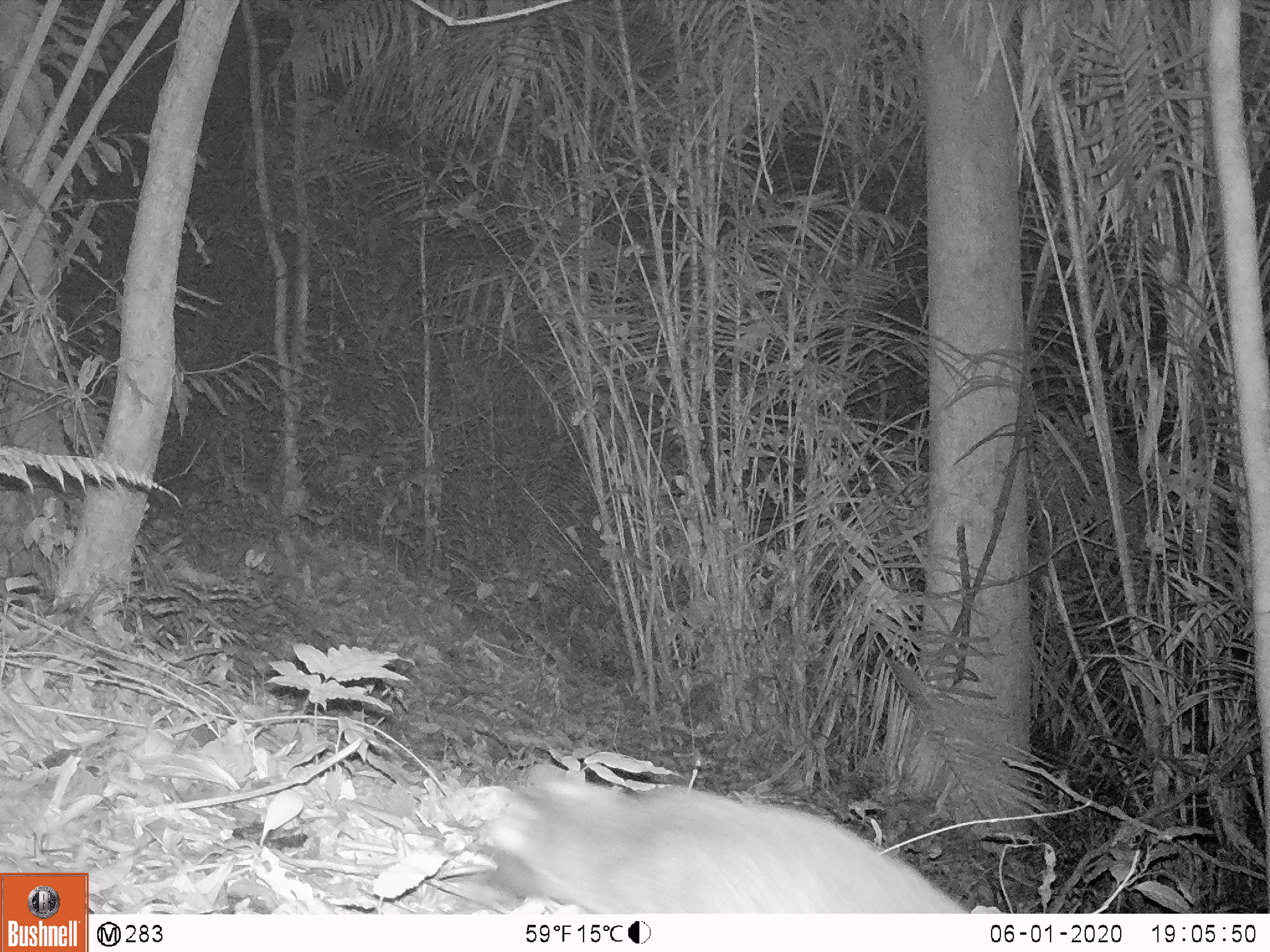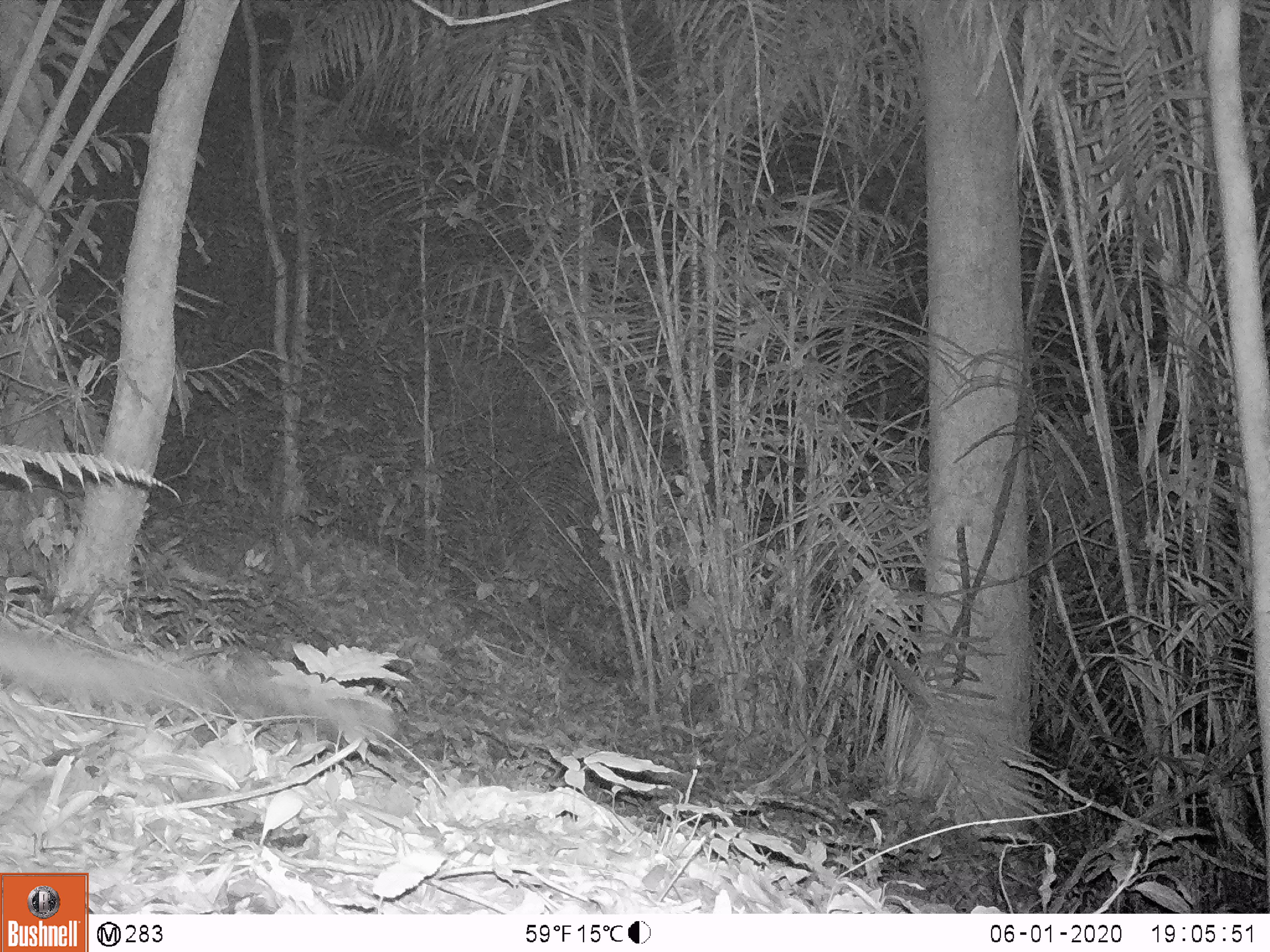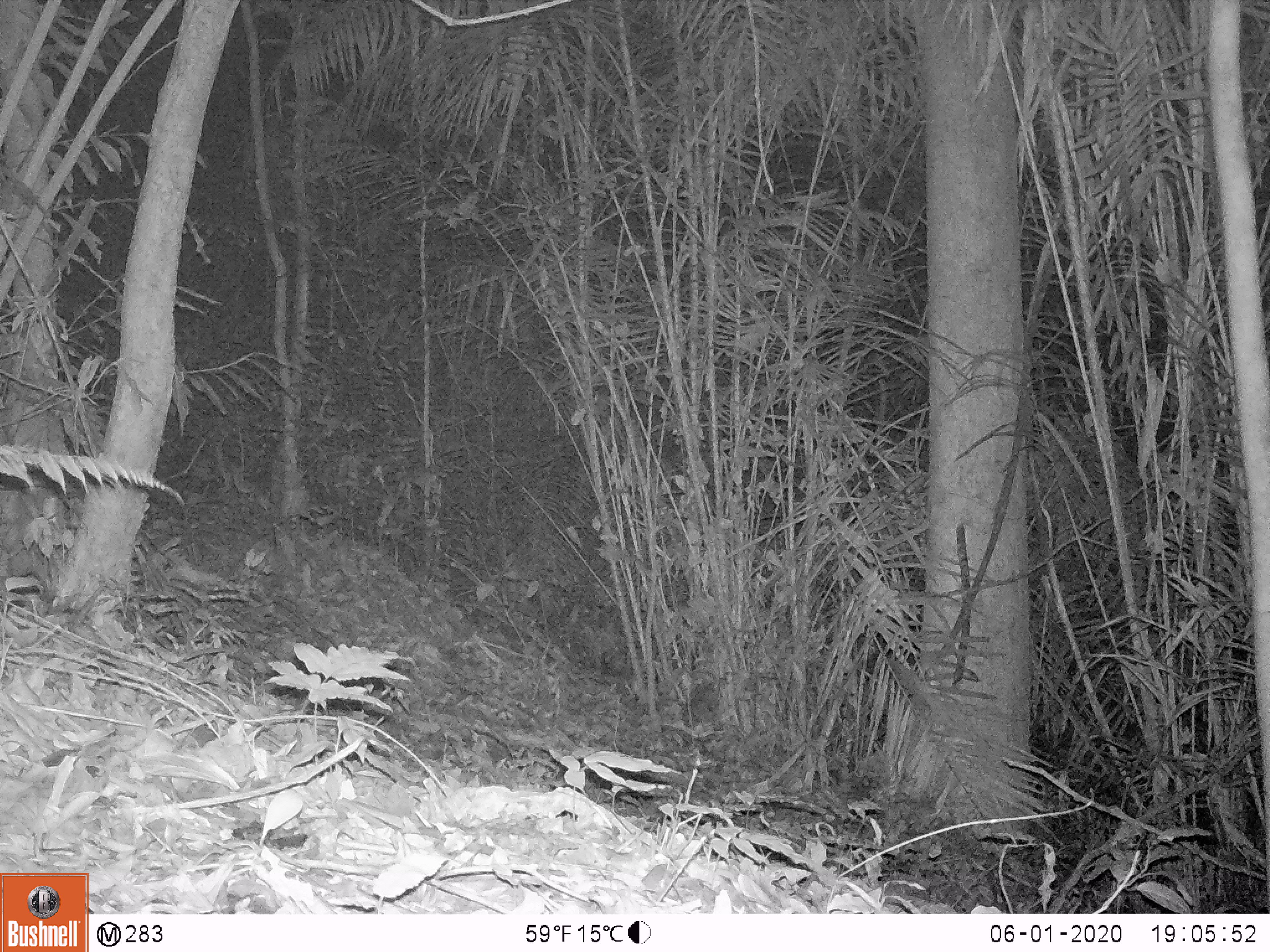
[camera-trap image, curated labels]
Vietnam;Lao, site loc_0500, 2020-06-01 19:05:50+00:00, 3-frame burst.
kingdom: Animalia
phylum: Chordata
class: Mammalia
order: Carnivora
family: Viverridae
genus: Paguma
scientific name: Paguma larvata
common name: masked palm civet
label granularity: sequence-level